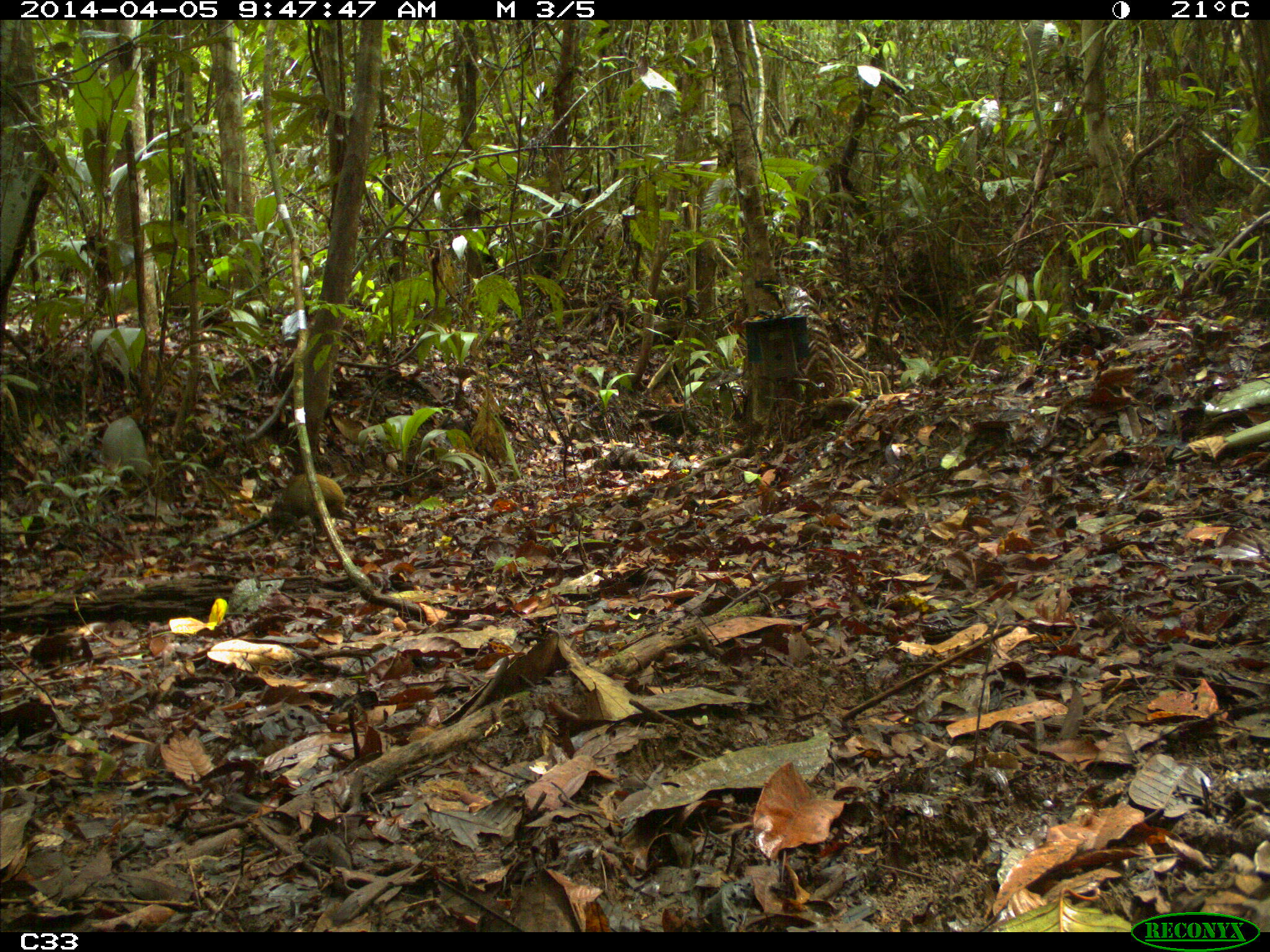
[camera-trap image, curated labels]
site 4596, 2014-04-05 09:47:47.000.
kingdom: Animalia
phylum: Chordata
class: Mammalia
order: Rodentia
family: Dasyproctidae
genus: Dasyprocta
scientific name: Dasyprocta leporina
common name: red-rumped agouti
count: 1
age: adult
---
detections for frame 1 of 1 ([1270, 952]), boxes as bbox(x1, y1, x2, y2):
dasyprocta leporina: bbox(266, 473, 356, 533)